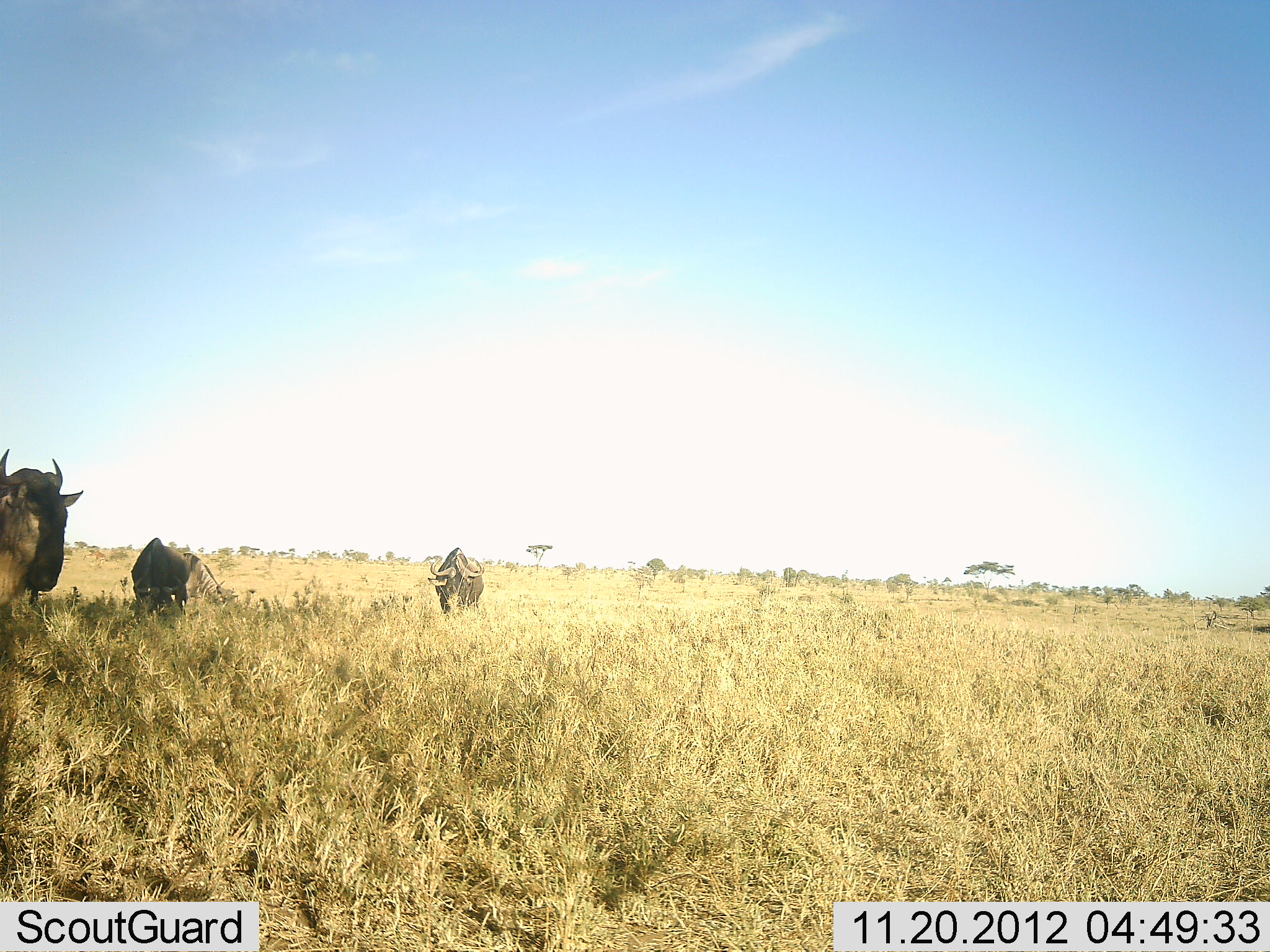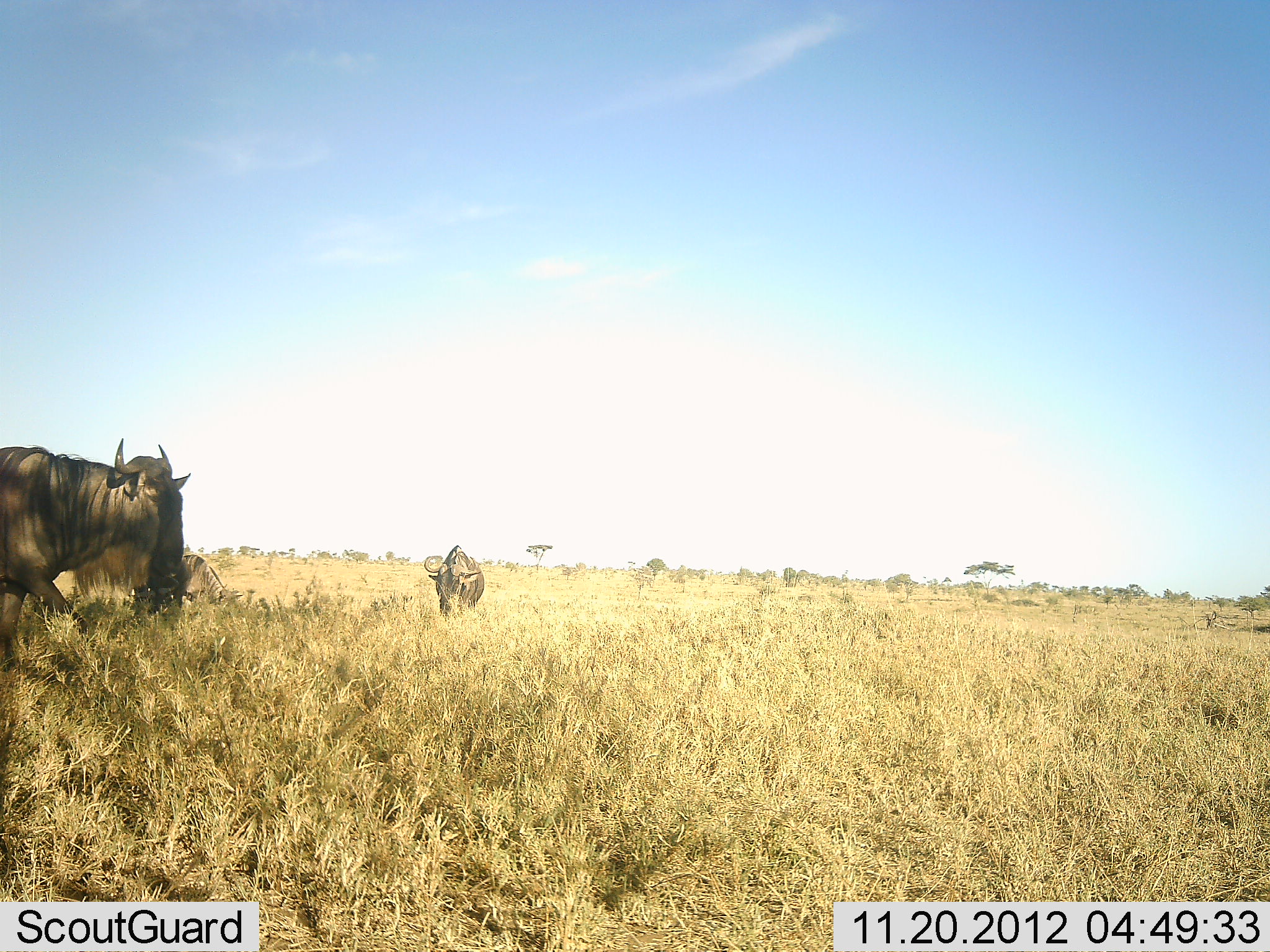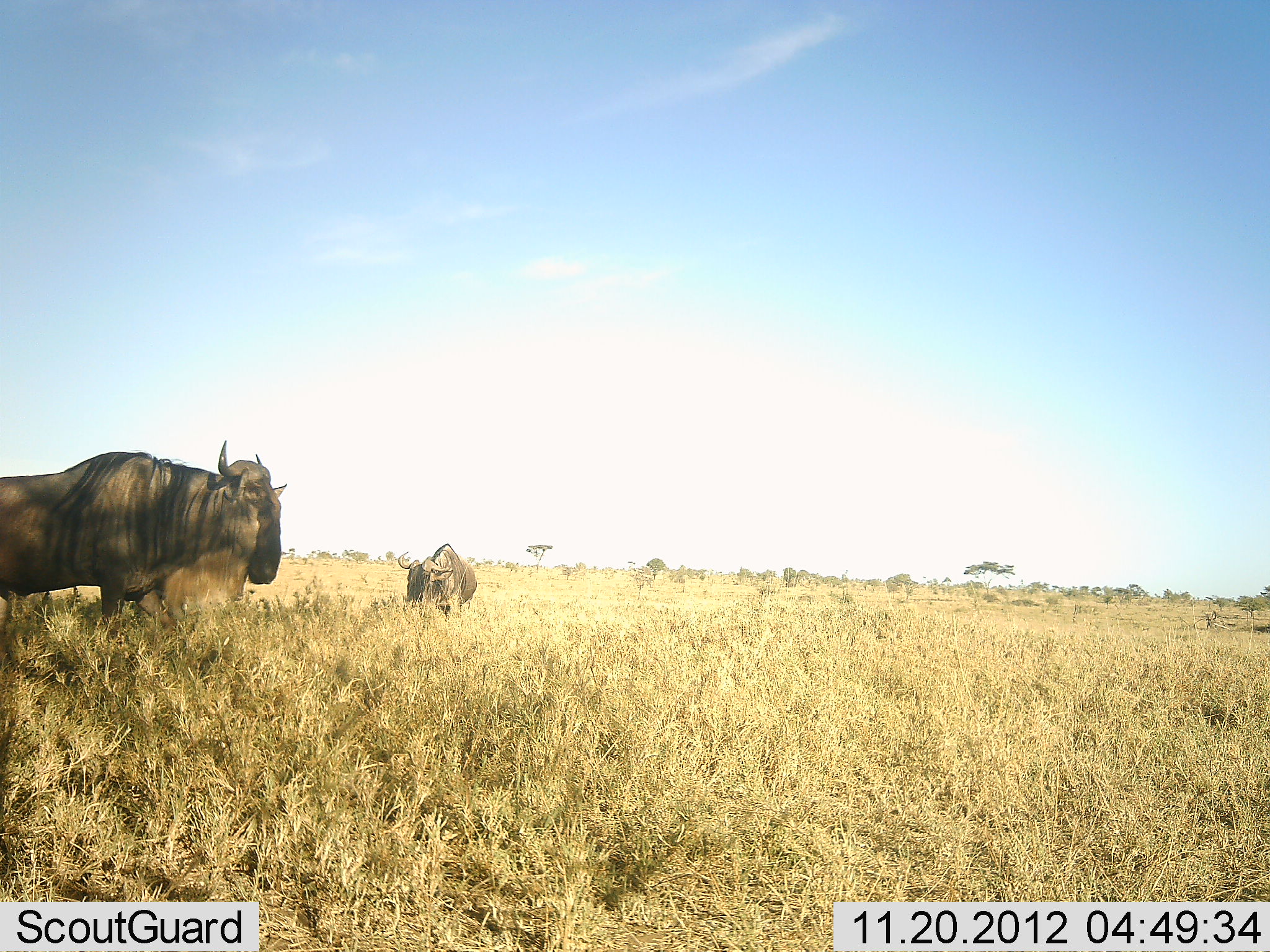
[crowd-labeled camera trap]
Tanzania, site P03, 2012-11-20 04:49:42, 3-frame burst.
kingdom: Animalia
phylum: Chordata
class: Mammalia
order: Artiodactyla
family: Bovidae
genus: Connochaetes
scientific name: Connochaetes taurinus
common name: blue wildebeest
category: wildebeest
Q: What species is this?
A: Wildebeest (blue wildebeest) (Connochaetes taurinus).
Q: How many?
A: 3.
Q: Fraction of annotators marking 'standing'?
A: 40%.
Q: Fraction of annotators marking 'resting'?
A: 0%.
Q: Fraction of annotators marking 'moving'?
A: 90%.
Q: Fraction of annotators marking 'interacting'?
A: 0%.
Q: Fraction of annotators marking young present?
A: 0%.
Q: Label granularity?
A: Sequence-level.